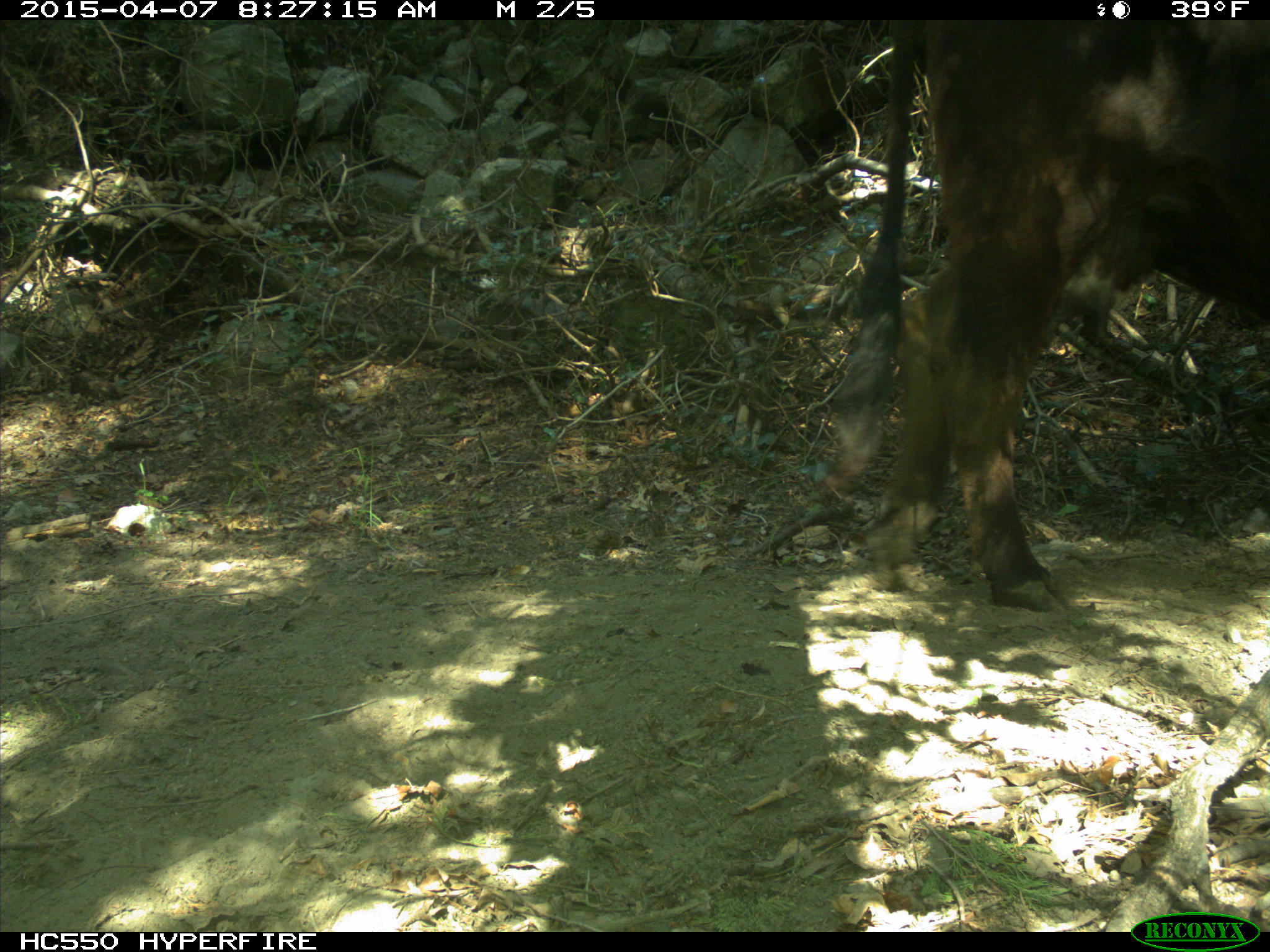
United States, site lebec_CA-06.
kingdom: Animalia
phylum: Chordata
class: Mammalia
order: Artiodactyla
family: Bovidae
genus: Bos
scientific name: Bos taurus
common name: domestic cow